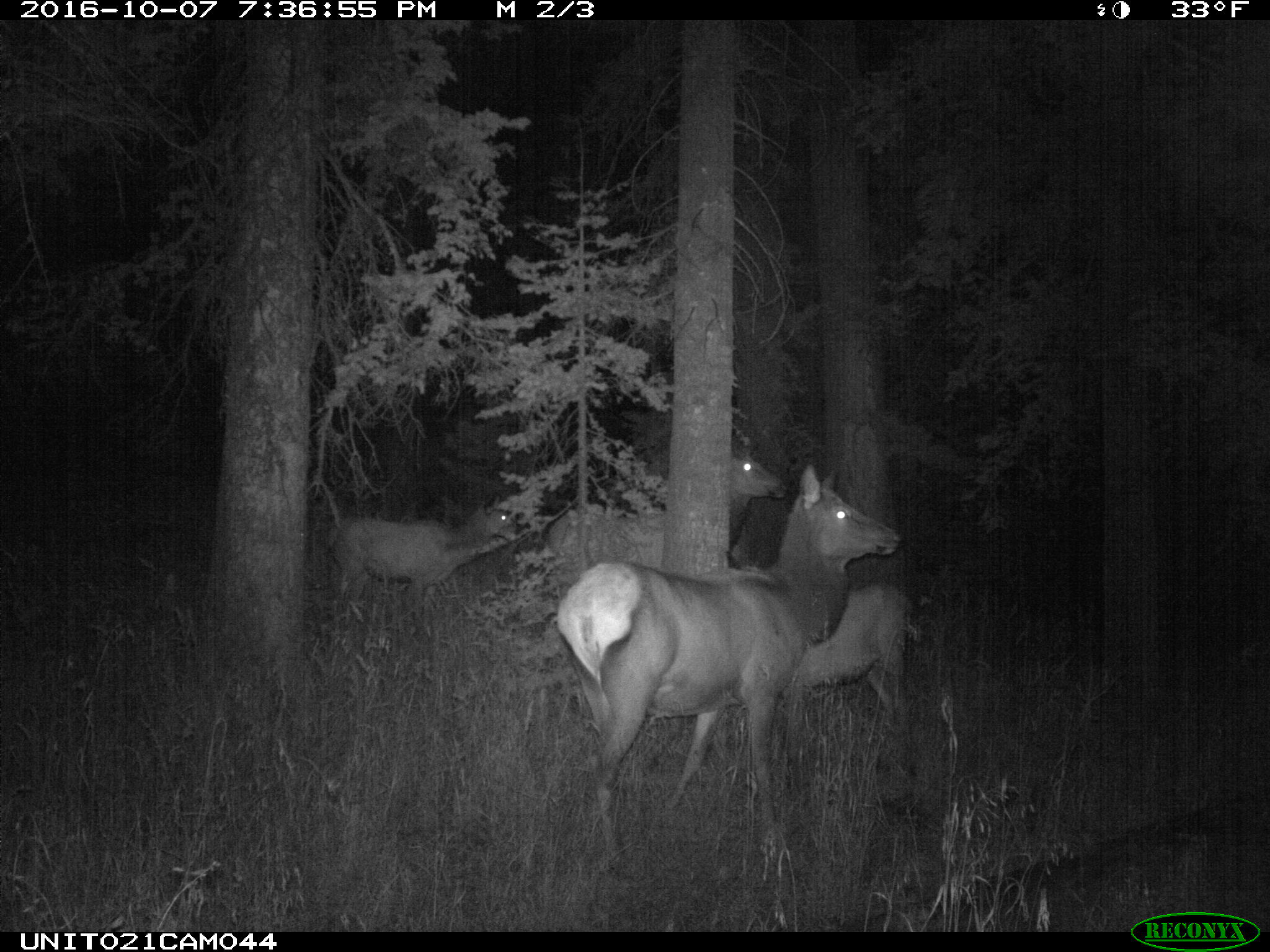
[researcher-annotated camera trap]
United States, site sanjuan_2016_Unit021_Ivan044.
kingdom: Animalia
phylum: Chordata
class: Mammalia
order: Artiodactyla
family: Cervidae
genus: Cervus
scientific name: Cervus elaphus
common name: red deer